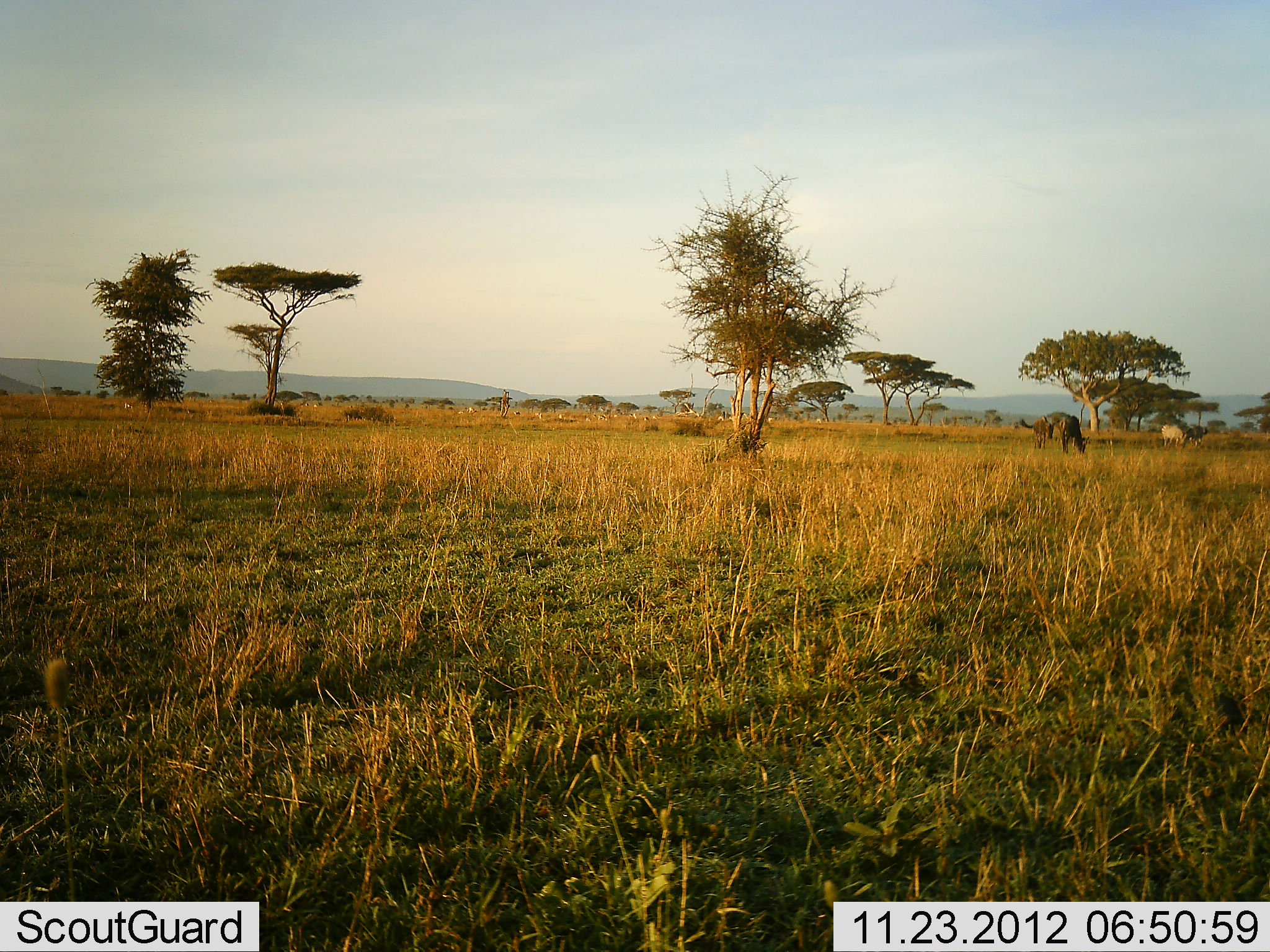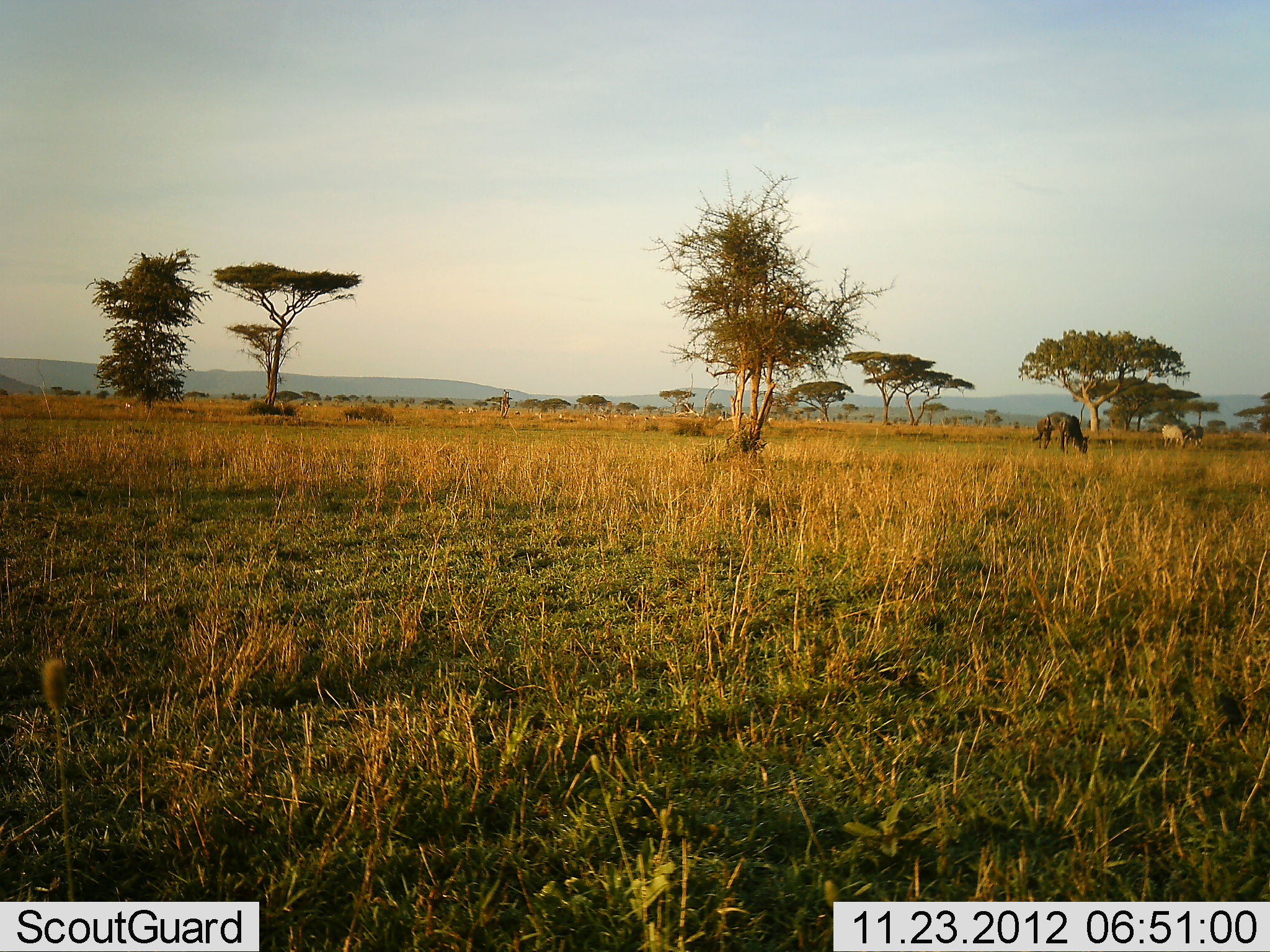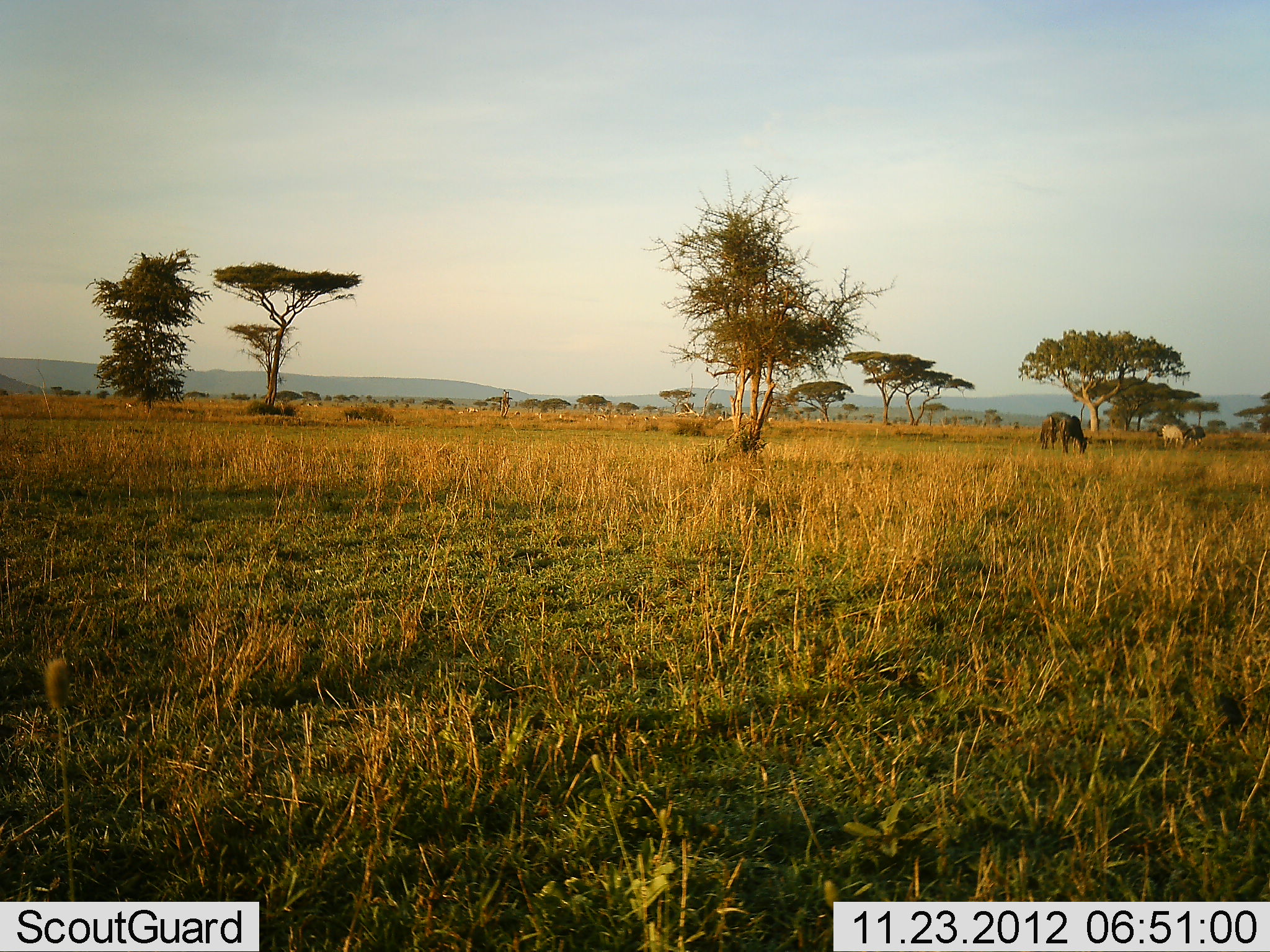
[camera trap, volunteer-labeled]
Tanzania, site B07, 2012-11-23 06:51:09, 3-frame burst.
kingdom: Animalia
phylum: Chordata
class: Mammalia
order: Artiodactyla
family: Bovidae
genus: Connochaetes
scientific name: Connochaetes taurinus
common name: blue wildebeest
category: wildebeest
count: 2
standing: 25%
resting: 0%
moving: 8%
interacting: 0%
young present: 0%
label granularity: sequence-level